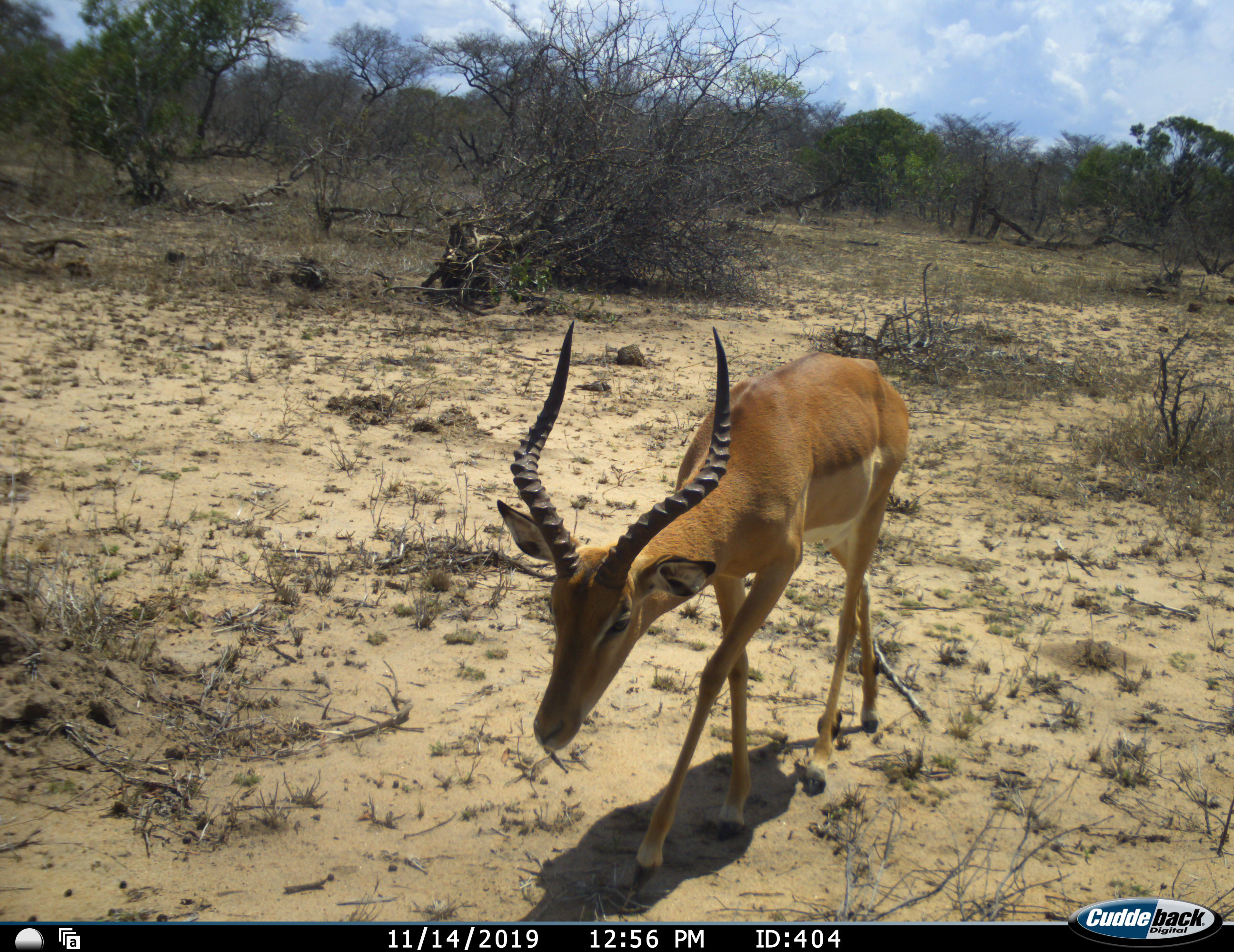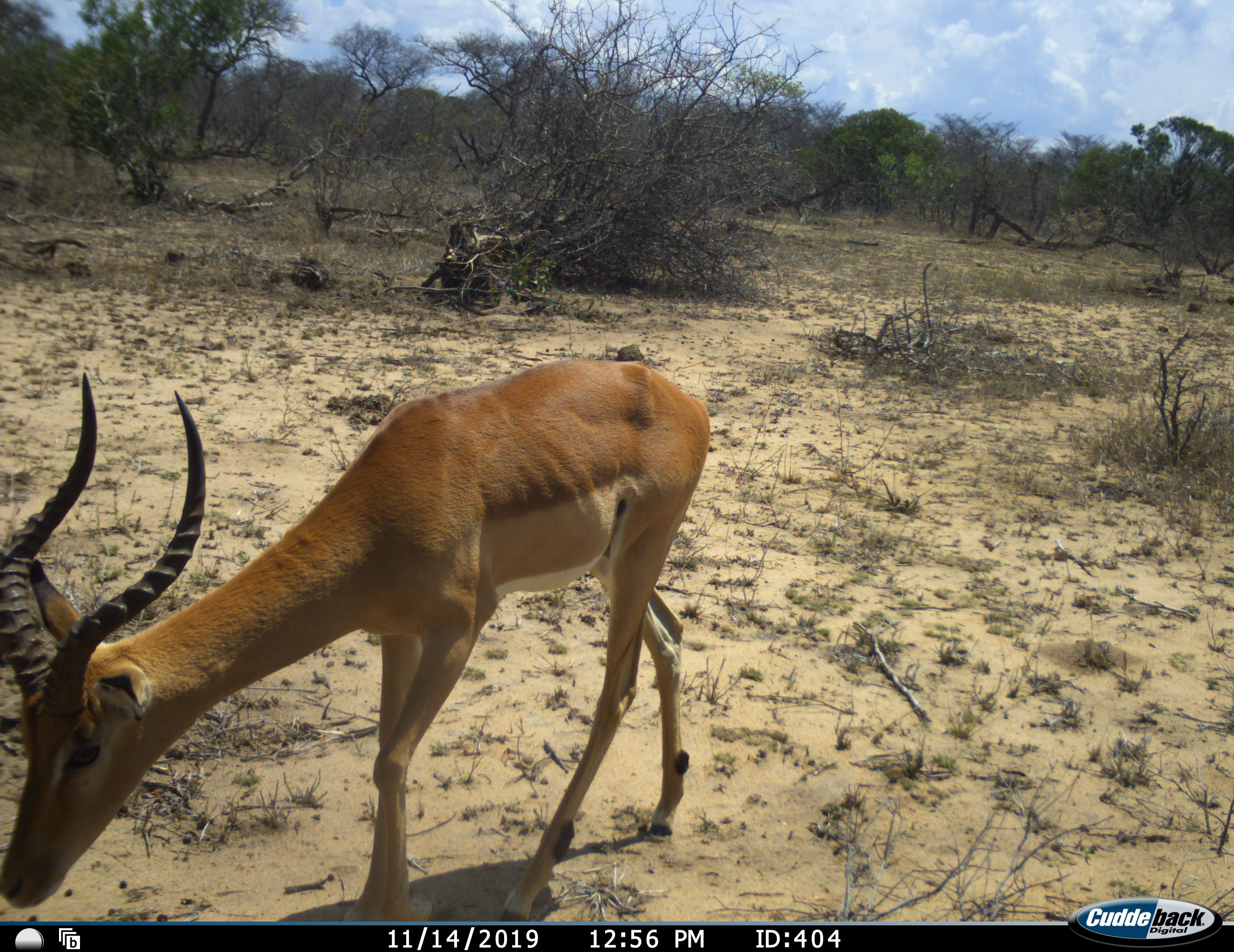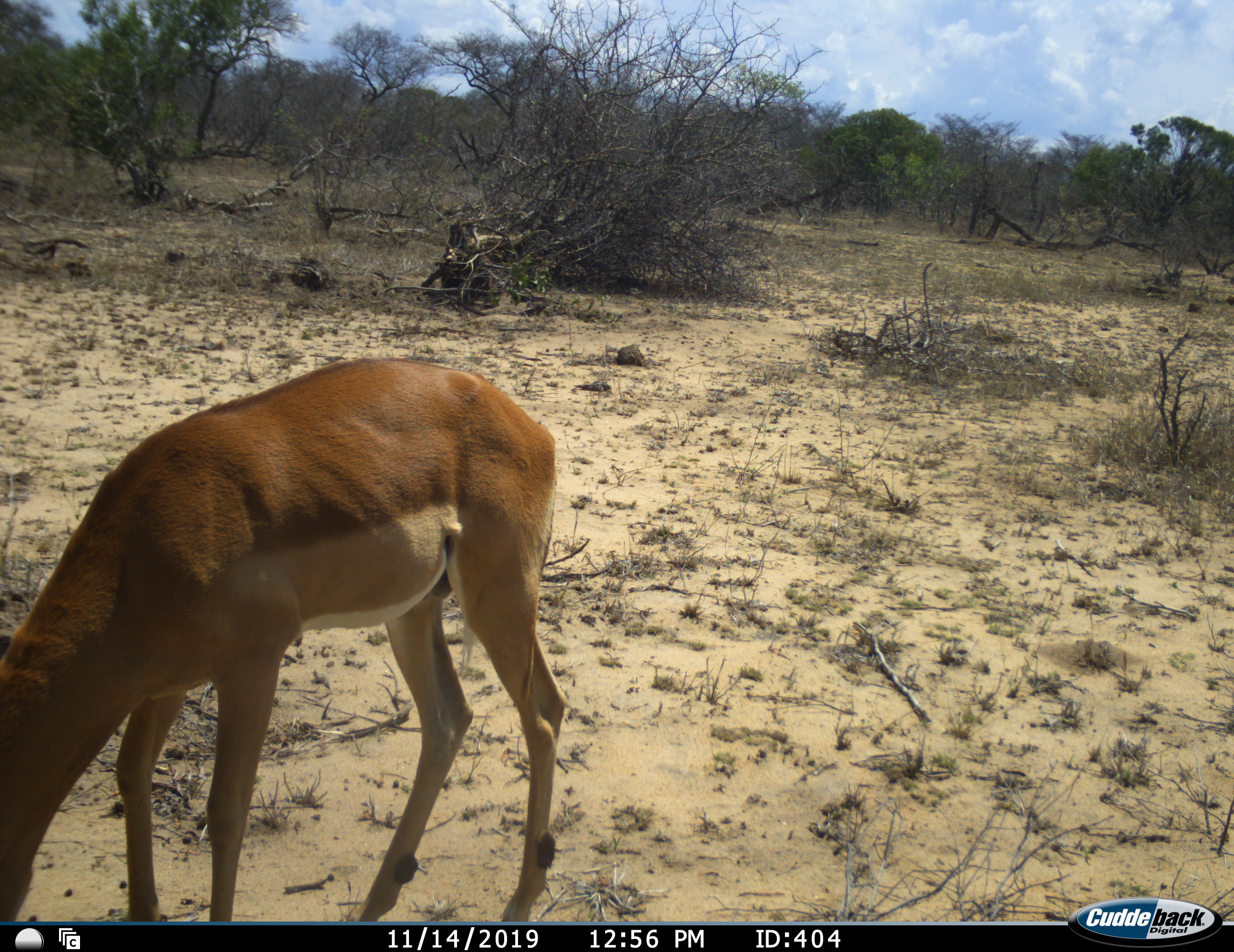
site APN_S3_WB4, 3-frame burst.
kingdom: Animalia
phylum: Chordata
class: Mammalia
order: Artiodactyla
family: Bovidae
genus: Aepyceros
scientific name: Aepyceros melampus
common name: impala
Impala (Aepyceros melampus), count 1. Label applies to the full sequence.